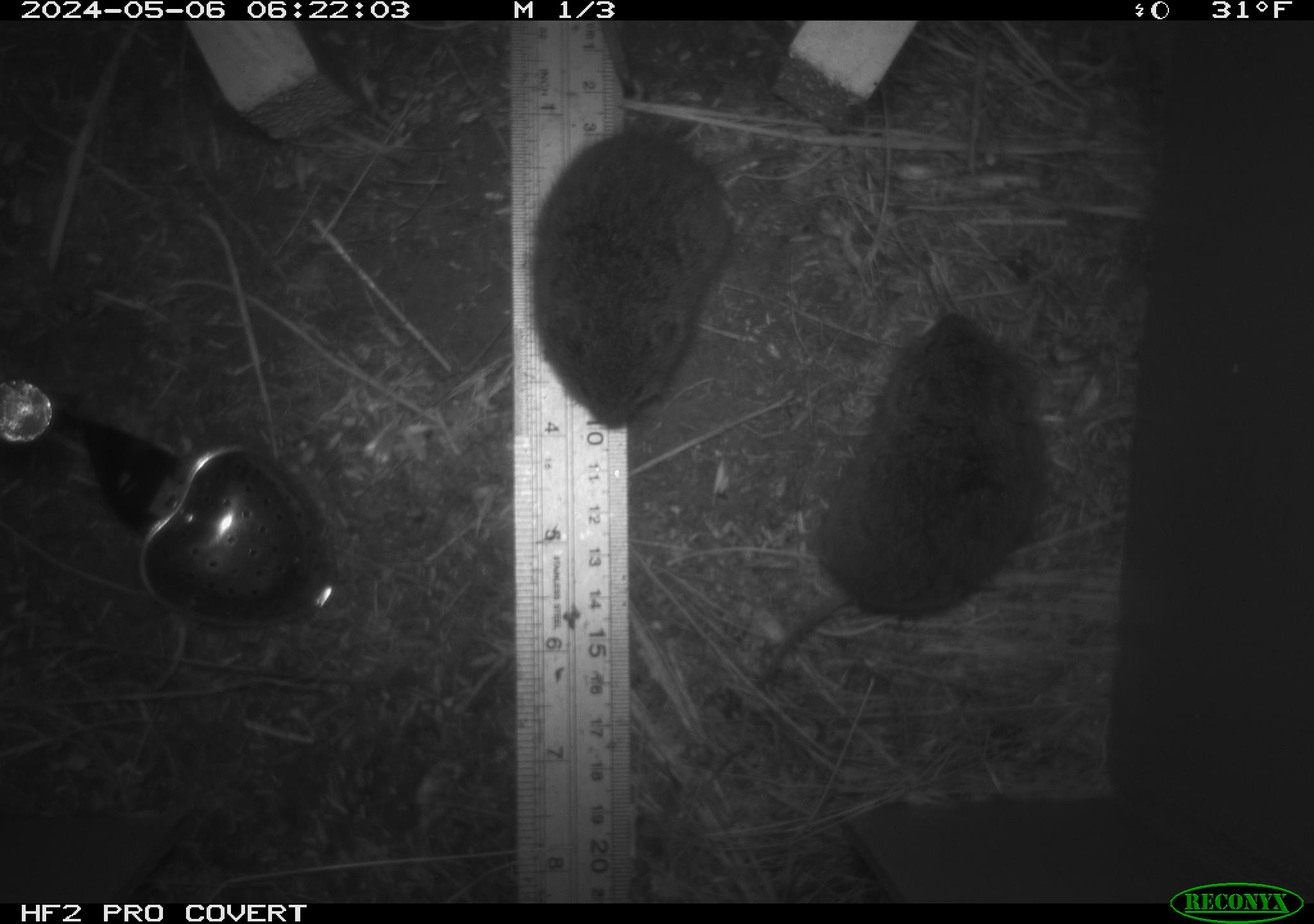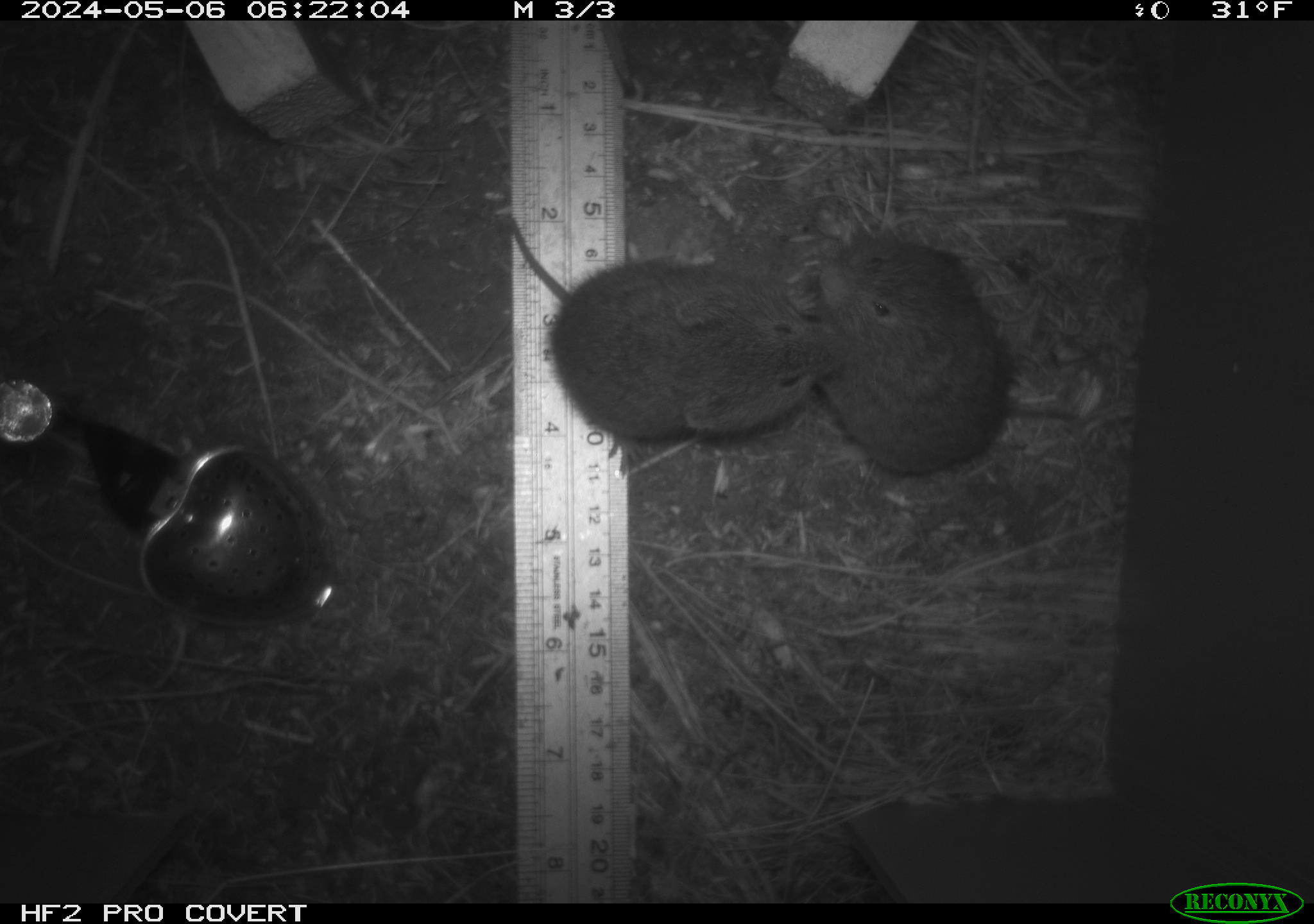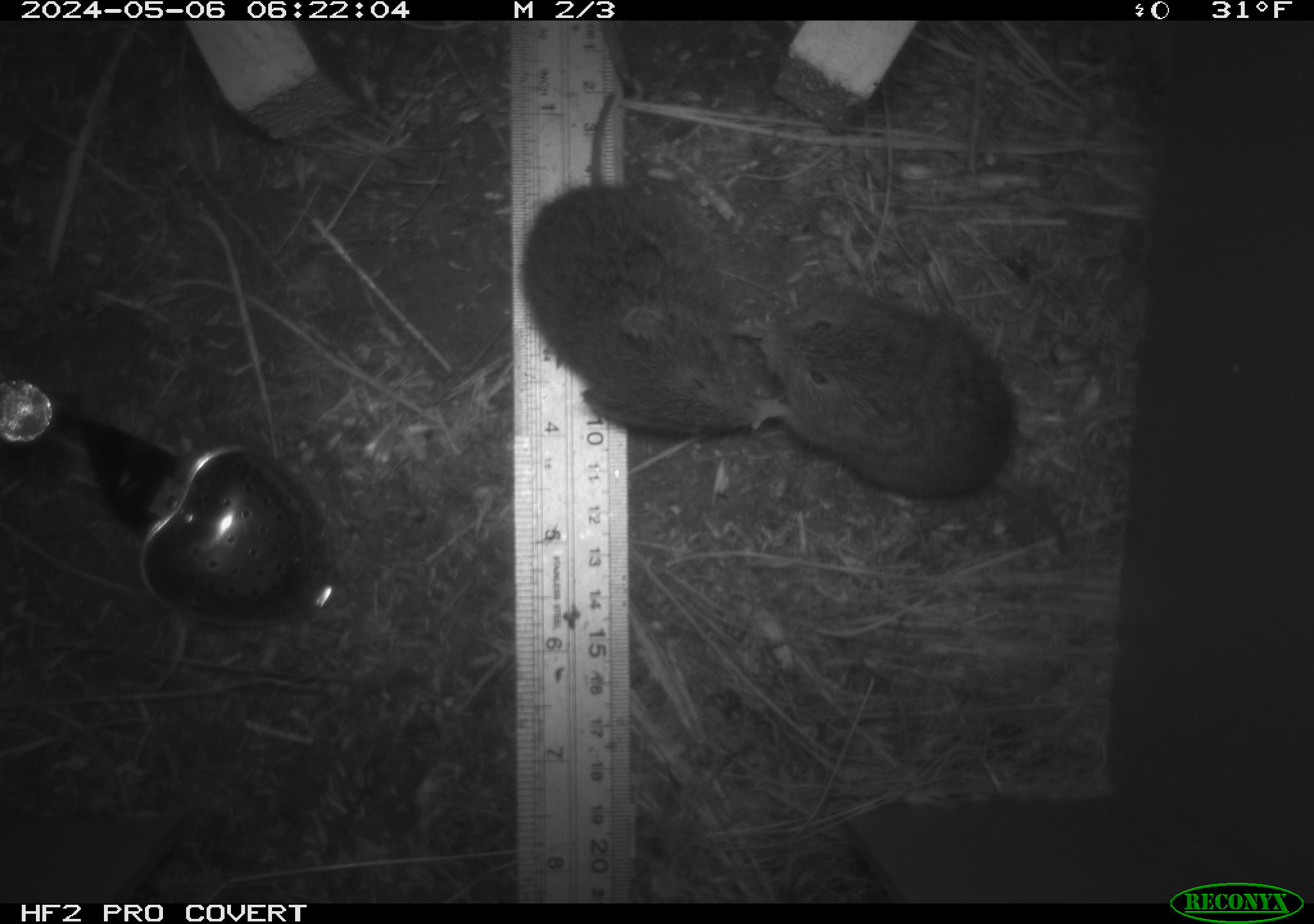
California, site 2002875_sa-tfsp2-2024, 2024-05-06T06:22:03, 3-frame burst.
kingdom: Animalia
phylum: Chordata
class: Mammalia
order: Rodentia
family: Cricetidae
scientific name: Arvicolinae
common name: voles, lemmings, and muskrats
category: arvicolinae subfamily